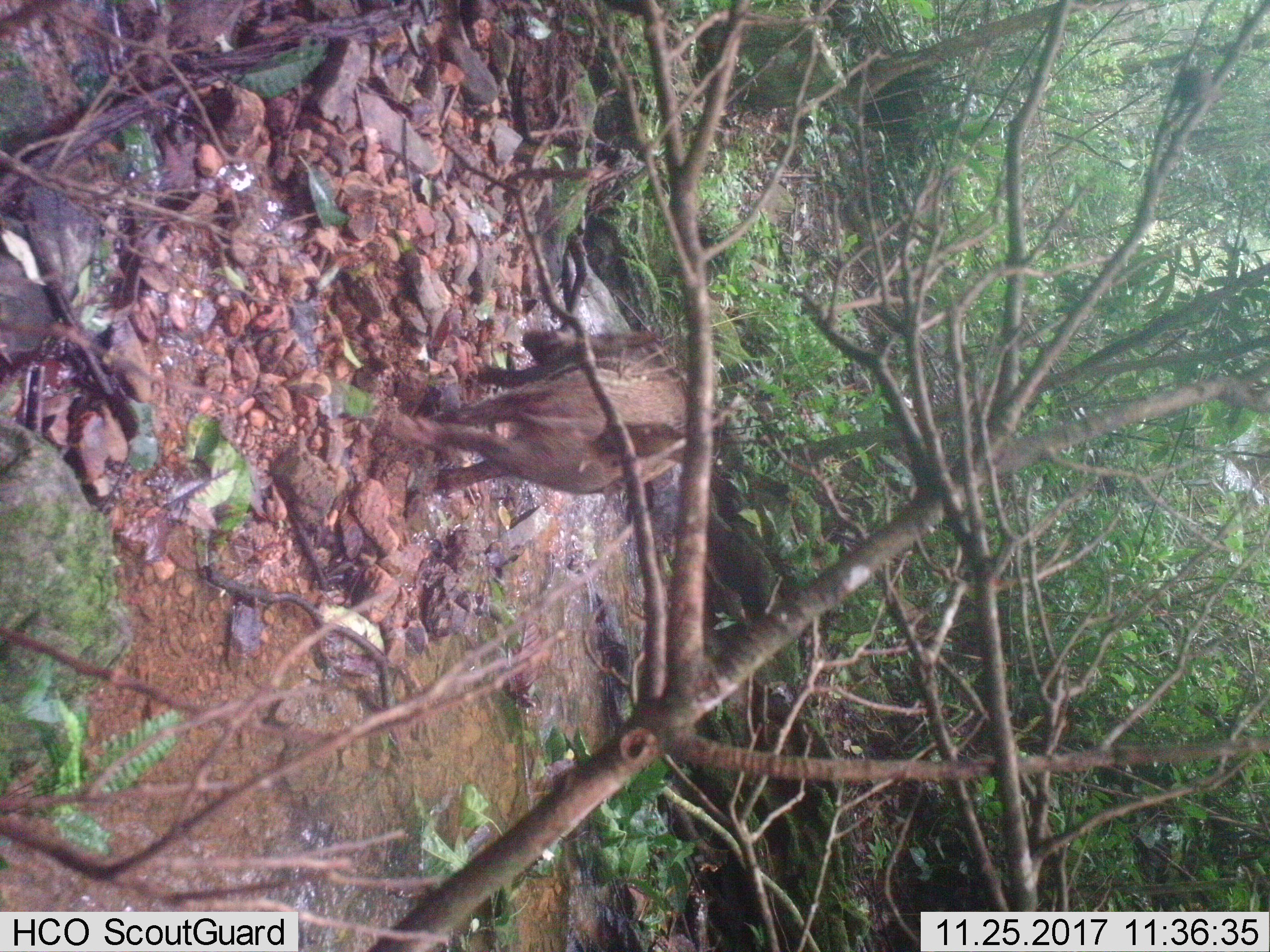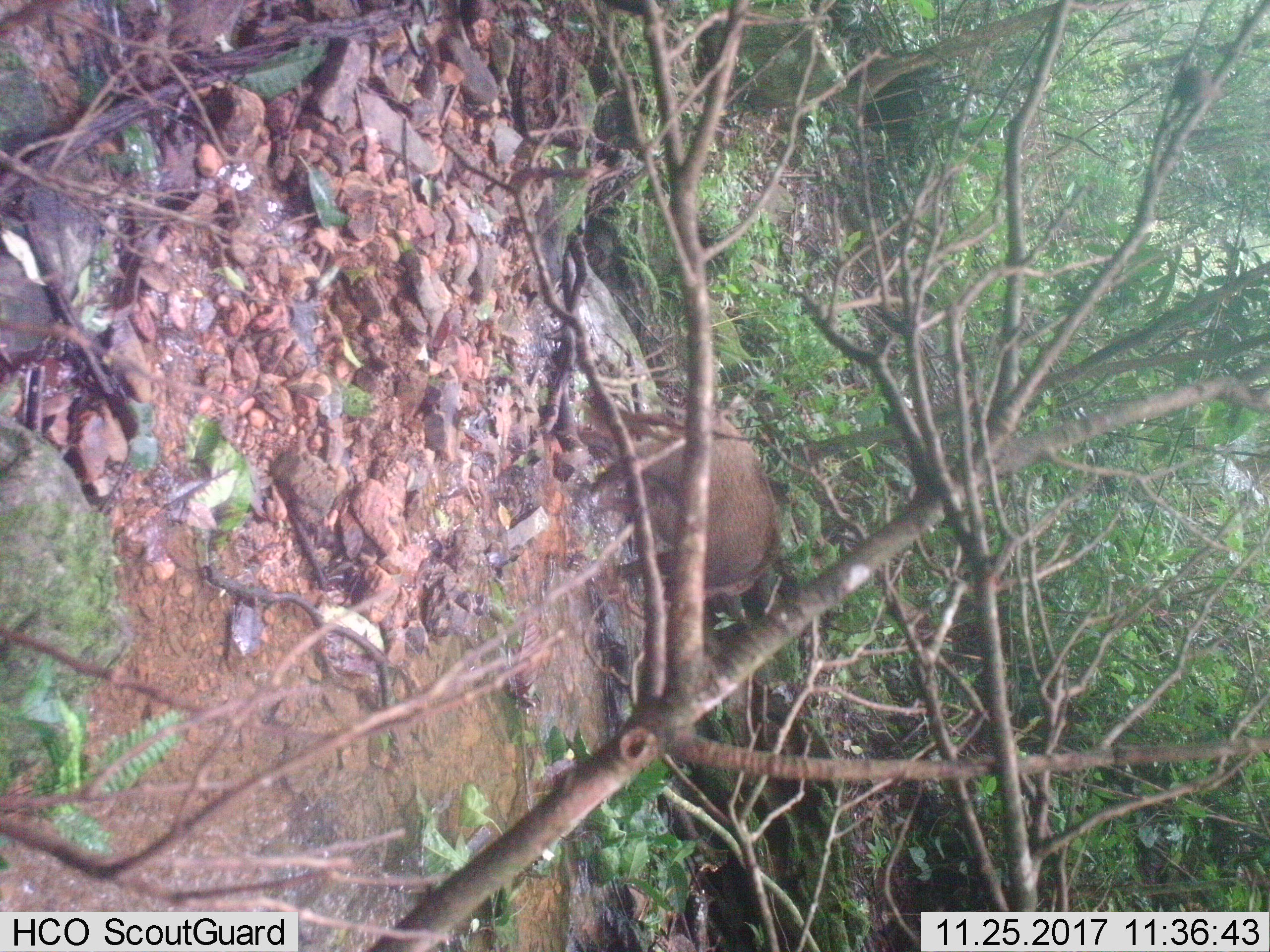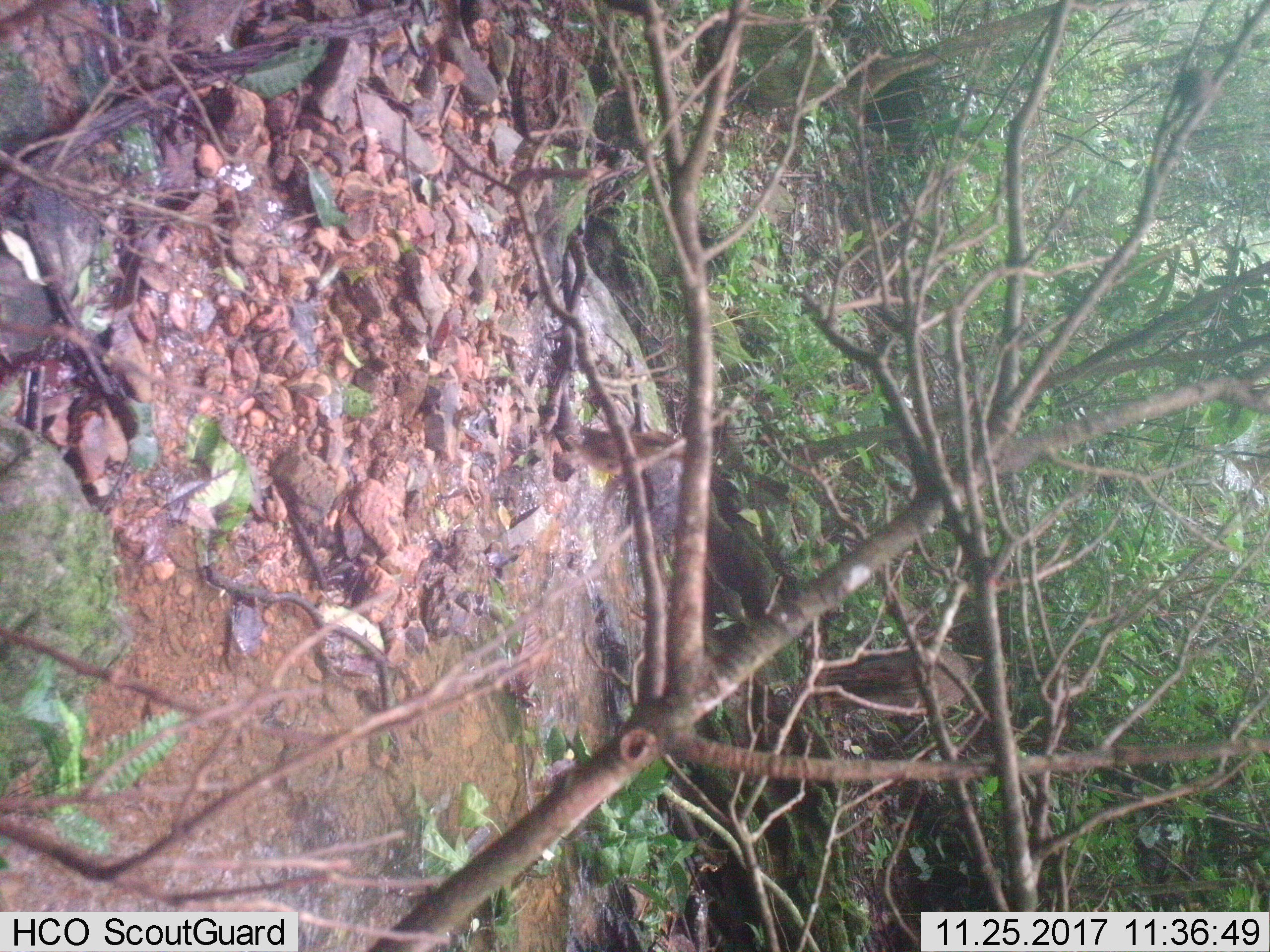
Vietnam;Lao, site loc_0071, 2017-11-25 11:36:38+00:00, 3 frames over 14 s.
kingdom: Animalia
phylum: Chordata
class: Mammalia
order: Artiodactyla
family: Suidae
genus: Sus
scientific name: Sus scrofa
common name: eurasian wild pig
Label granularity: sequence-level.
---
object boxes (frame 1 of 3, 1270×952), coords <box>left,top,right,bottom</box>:
eurasian wild pig: <box>384,331,689,489</box>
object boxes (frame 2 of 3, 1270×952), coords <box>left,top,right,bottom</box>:
eurasian wild pig: <box>577,388,782,598</box>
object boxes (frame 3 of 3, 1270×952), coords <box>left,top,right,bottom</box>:
eurasian wild pig: <box>812,645,972,715</box>